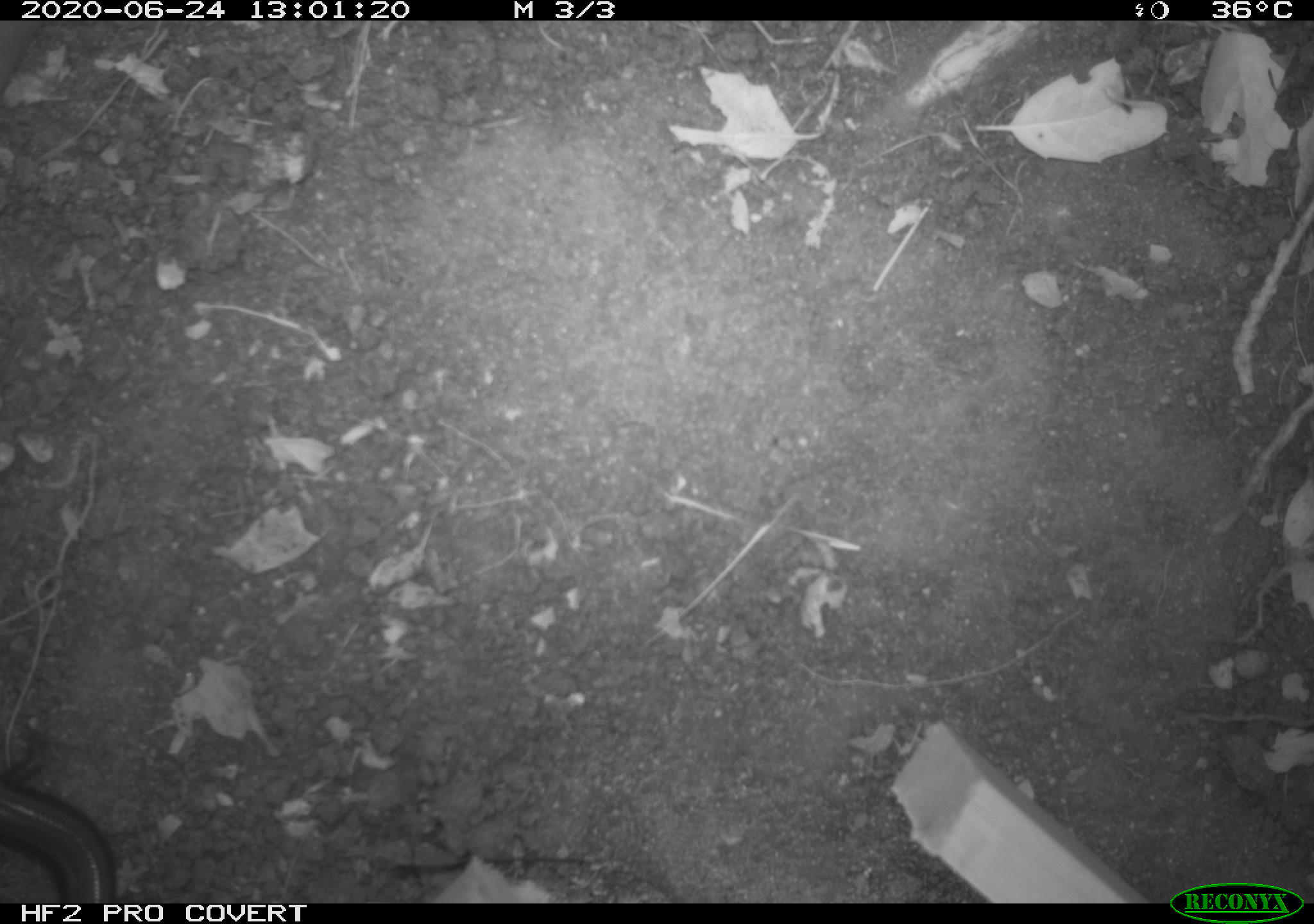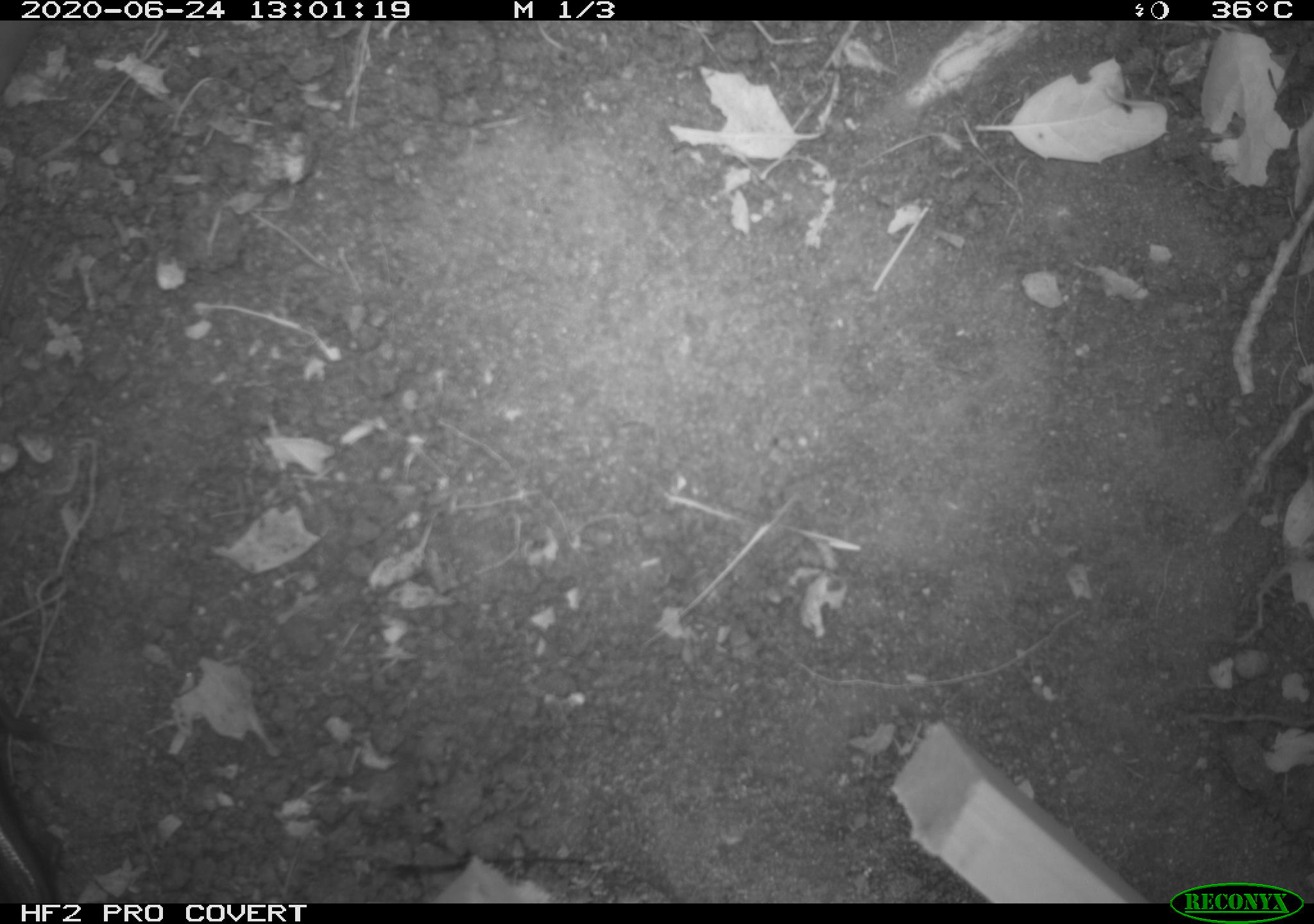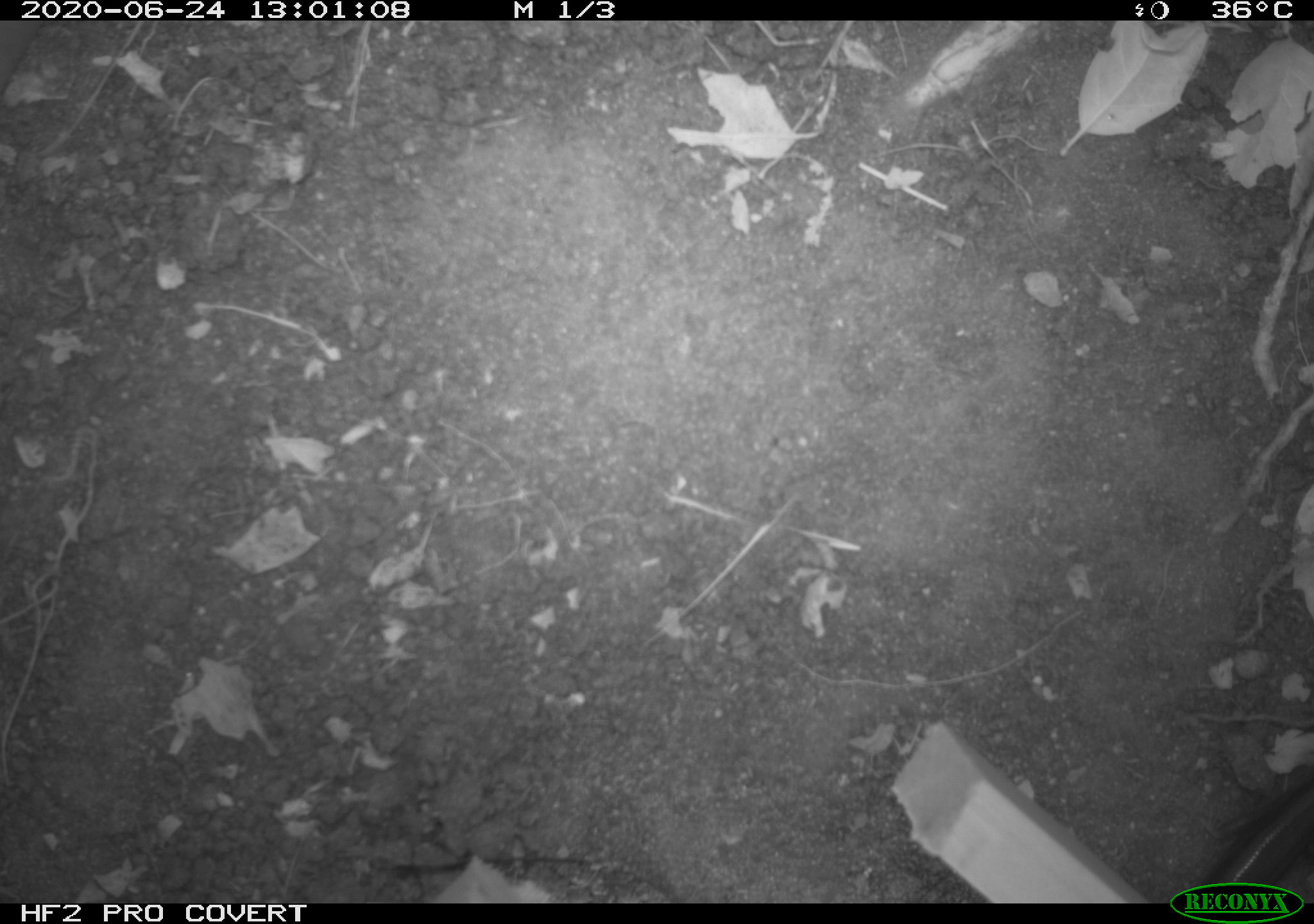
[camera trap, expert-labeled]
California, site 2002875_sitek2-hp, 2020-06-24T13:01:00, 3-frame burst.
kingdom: Animalia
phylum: Chordata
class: Reptilia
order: Squamata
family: Scincidae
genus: Plestiodon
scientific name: Plestiodon skiltonianus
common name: western skink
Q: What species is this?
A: Western skink (Plestiodon skiltonianus).